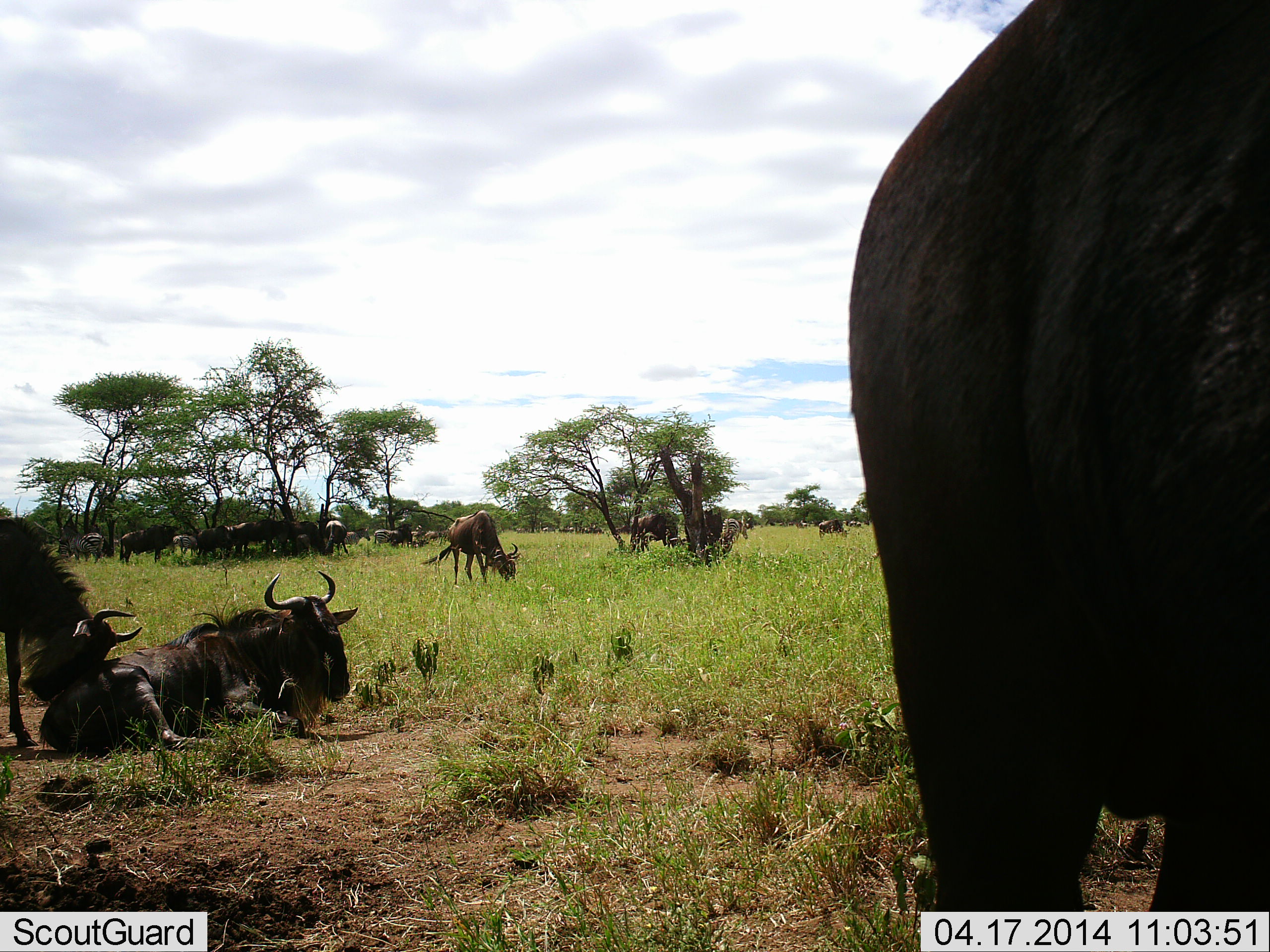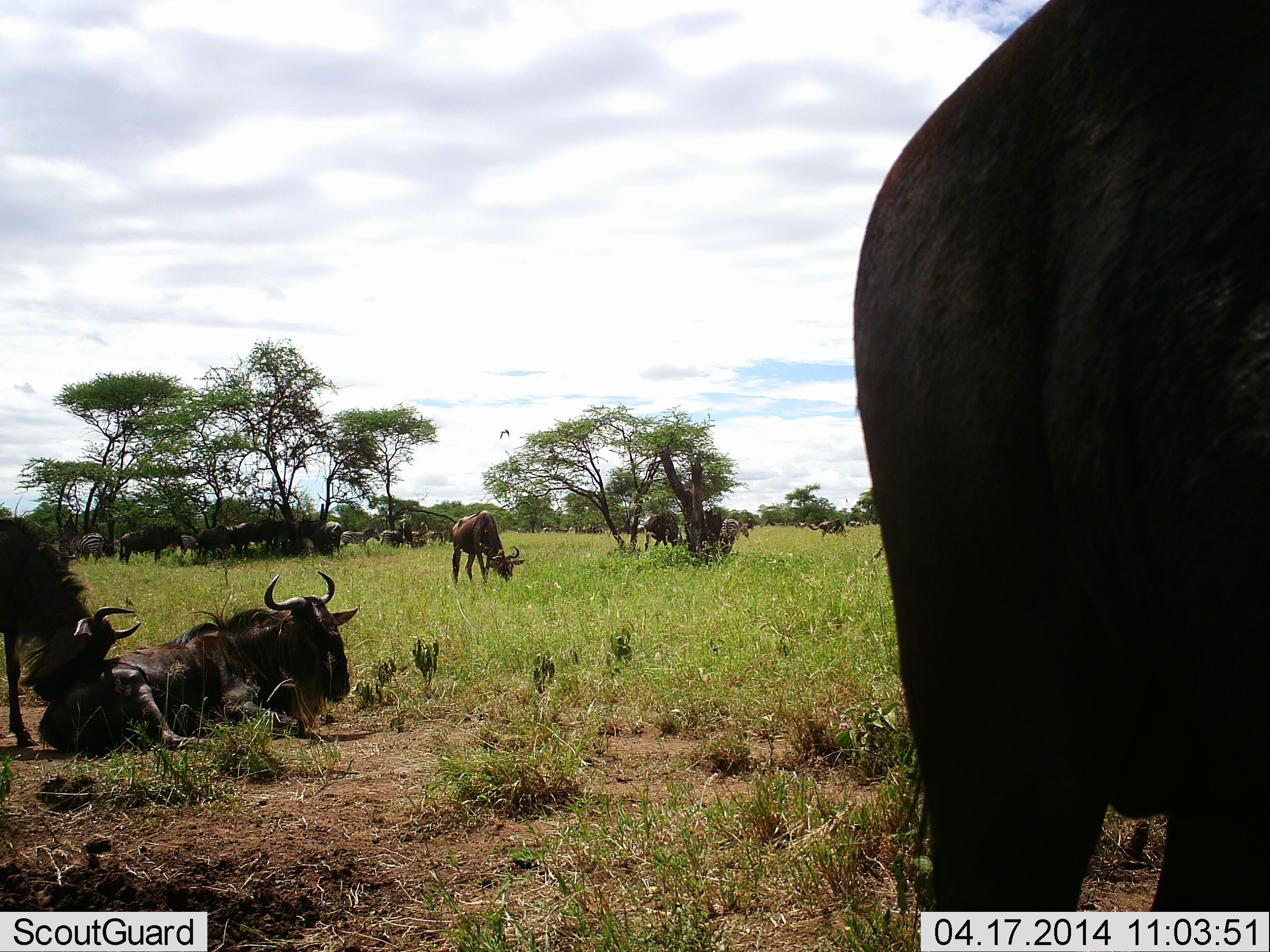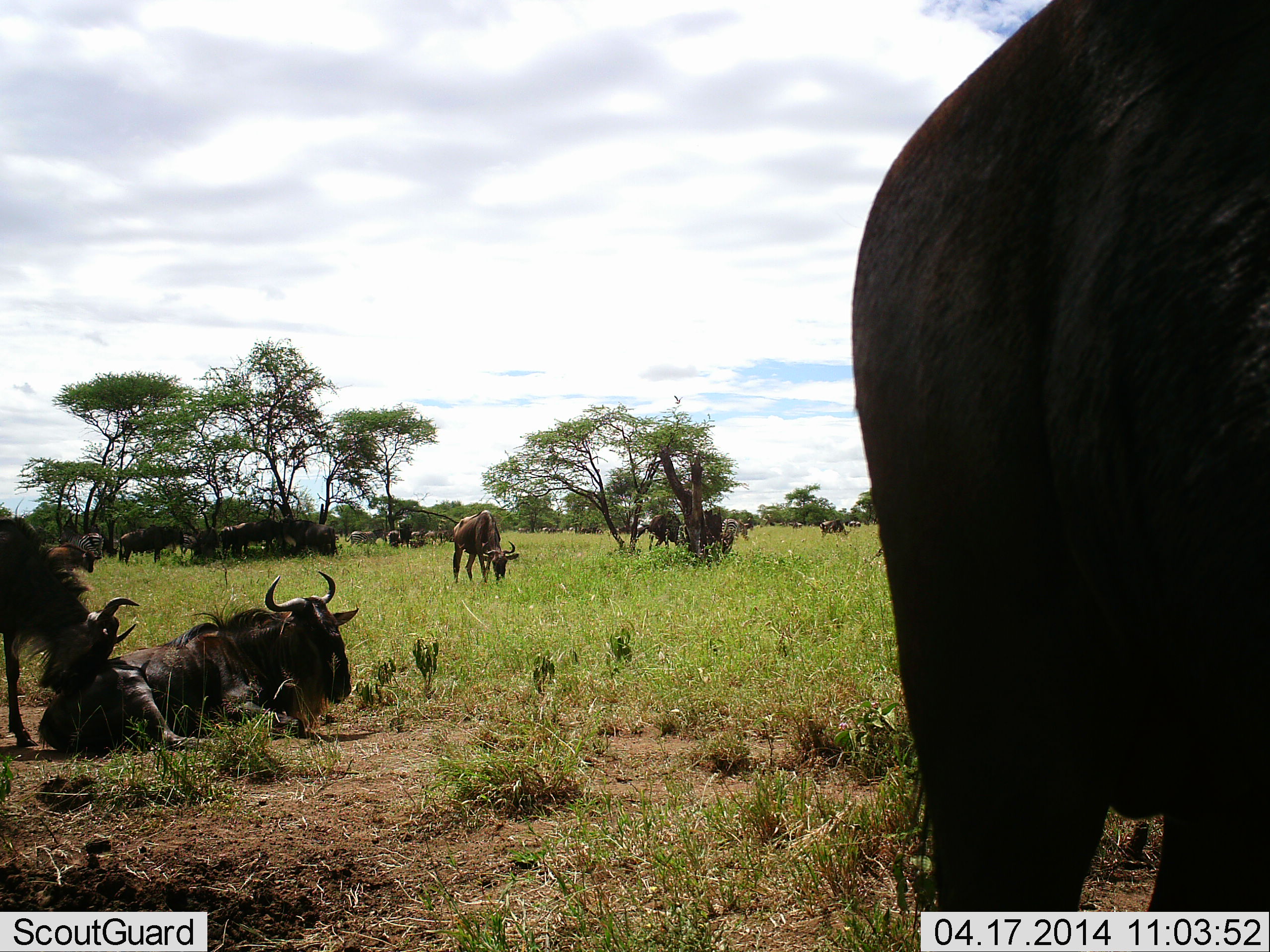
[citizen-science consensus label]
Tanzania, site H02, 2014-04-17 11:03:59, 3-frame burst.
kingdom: Animalia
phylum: Chordata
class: Mammalia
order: Artiodactyla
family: Bovidae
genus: Connochaetes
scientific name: Connochaetes taurinus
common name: blue wildebeest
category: wildebeest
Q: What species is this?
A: Wildebeest (blue wildebeest) (Connochaetes taurinus).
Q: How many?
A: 11-50.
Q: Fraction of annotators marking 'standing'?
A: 67%.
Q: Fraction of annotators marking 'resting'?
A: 92%.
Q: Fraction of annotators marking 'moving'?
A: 33%.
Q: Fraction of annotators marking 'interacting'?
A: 25%.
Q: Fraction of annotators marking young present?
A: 0%.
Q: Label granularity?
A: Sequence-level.